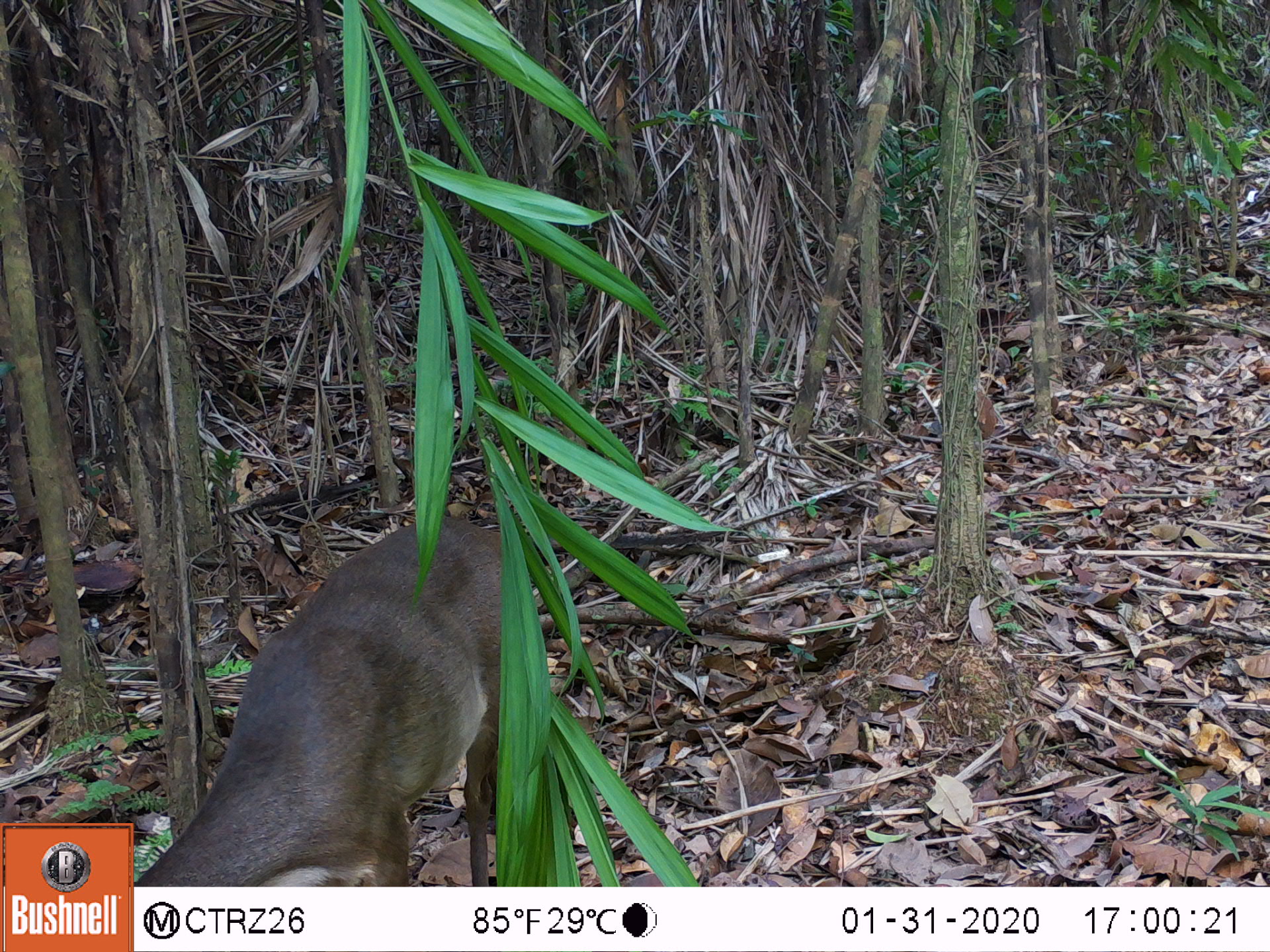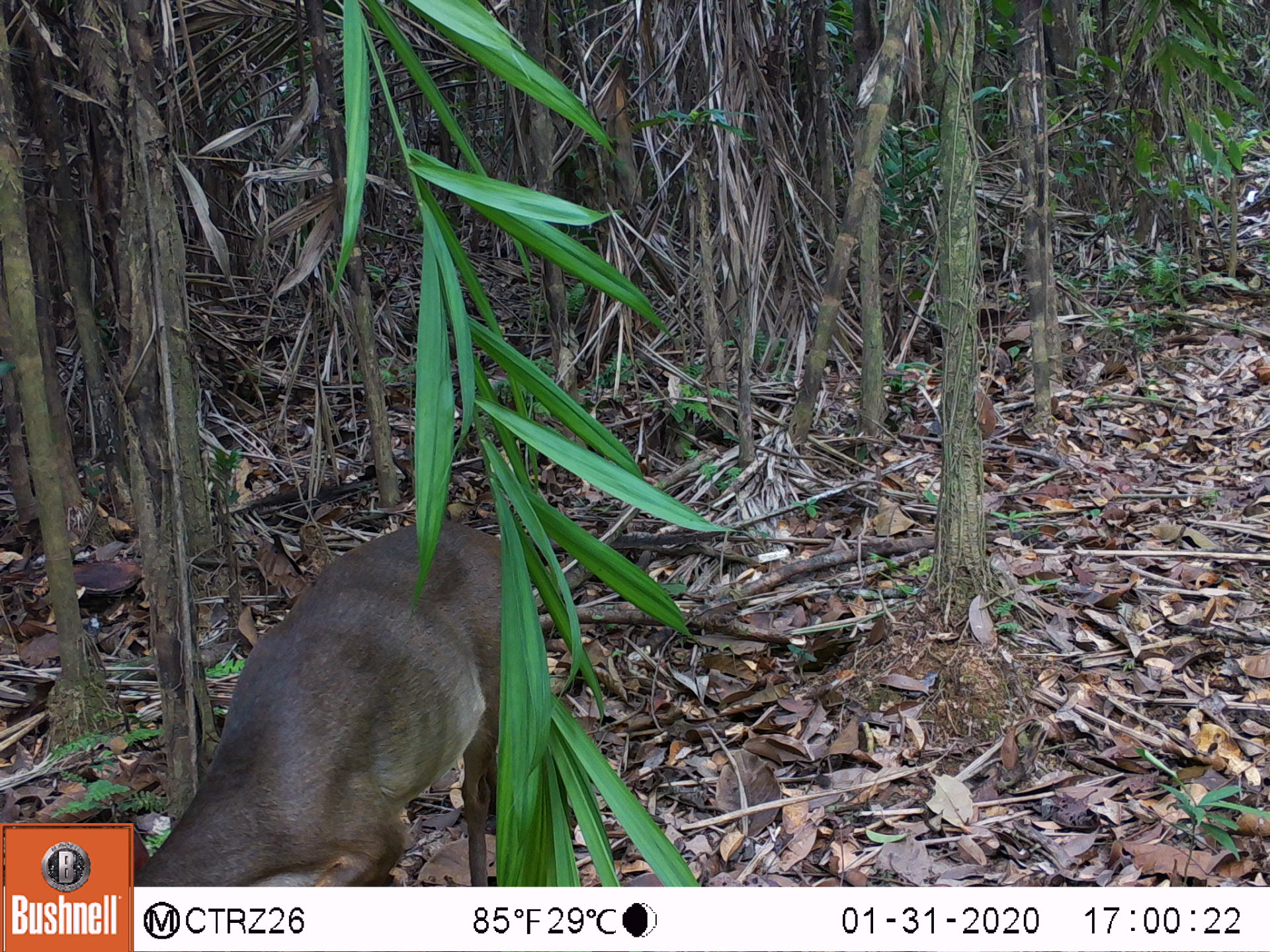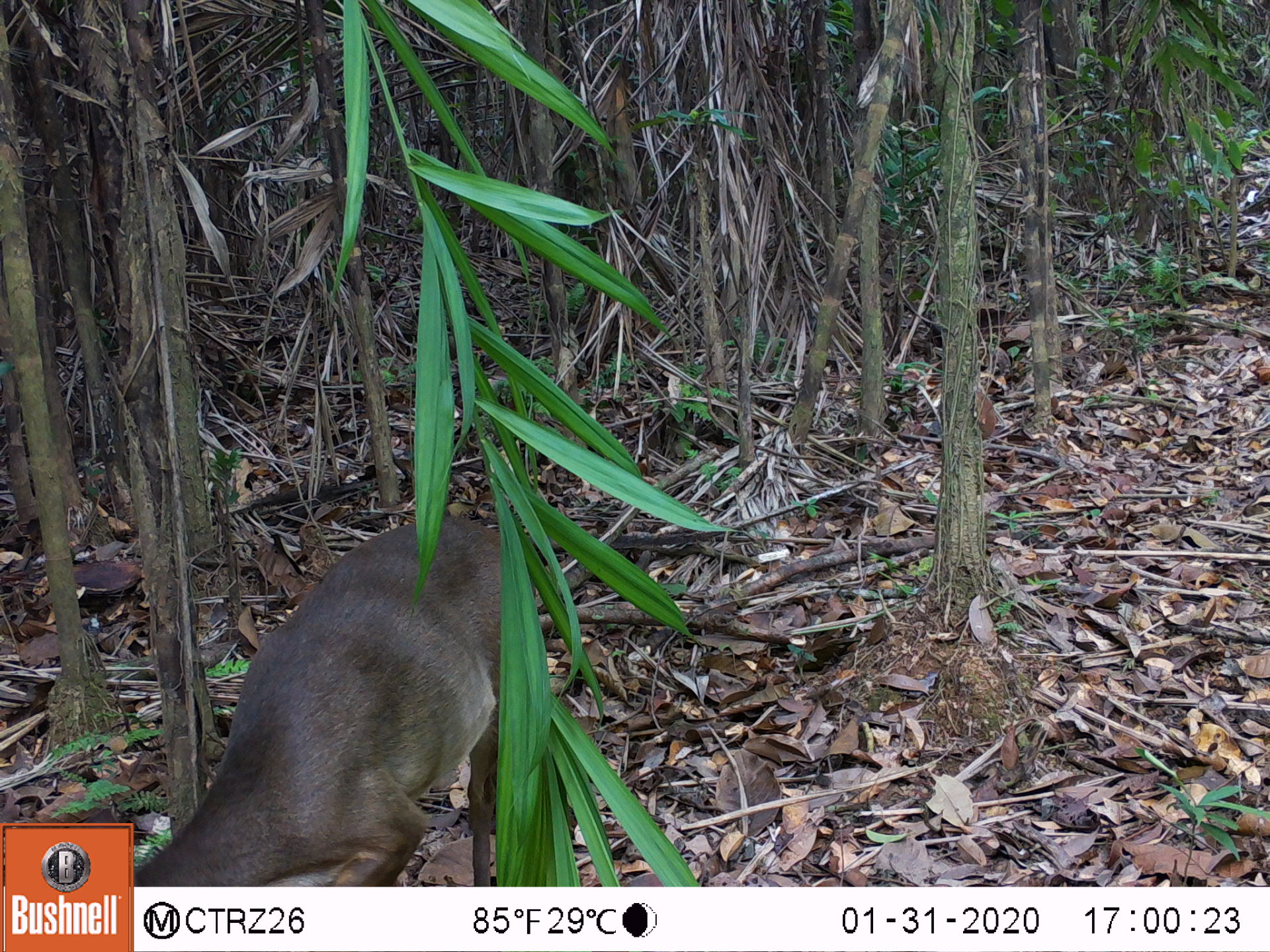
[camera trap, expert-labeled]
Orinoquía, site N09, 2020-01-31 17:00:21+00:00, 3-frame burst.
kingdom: Animalia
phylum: Chordata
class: Mammalia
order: Artiodactyla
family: Cervidae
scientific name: Cervidae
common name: deer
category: unknown cervid